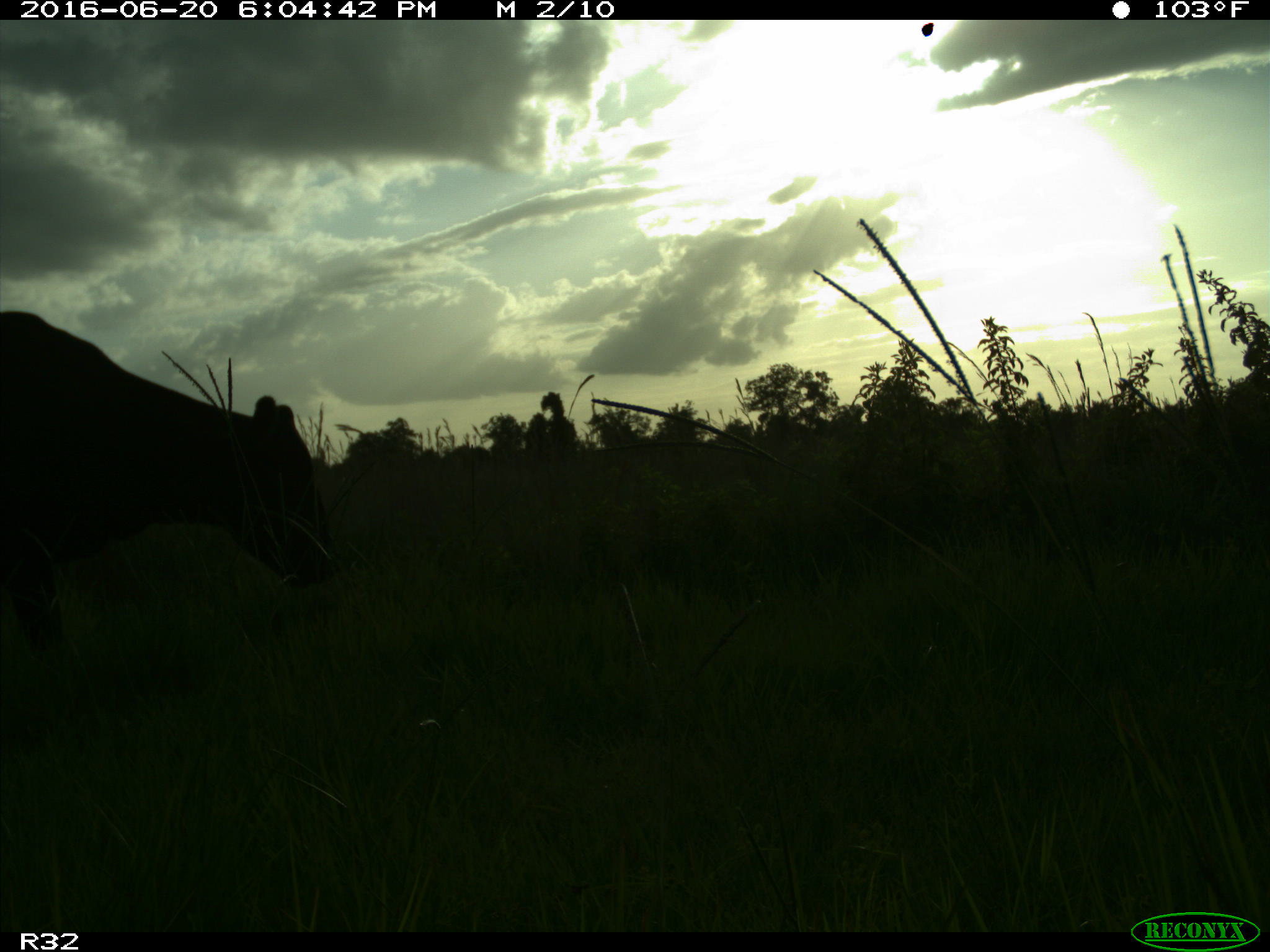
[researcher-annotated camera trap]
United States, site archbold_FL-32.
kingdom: Animalia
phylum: Chordata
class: Mammalia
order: Artiodactyla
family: Bovidae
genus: Bos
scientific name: Bos taurus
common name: domestic cow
Bos taurus (domestic cow).